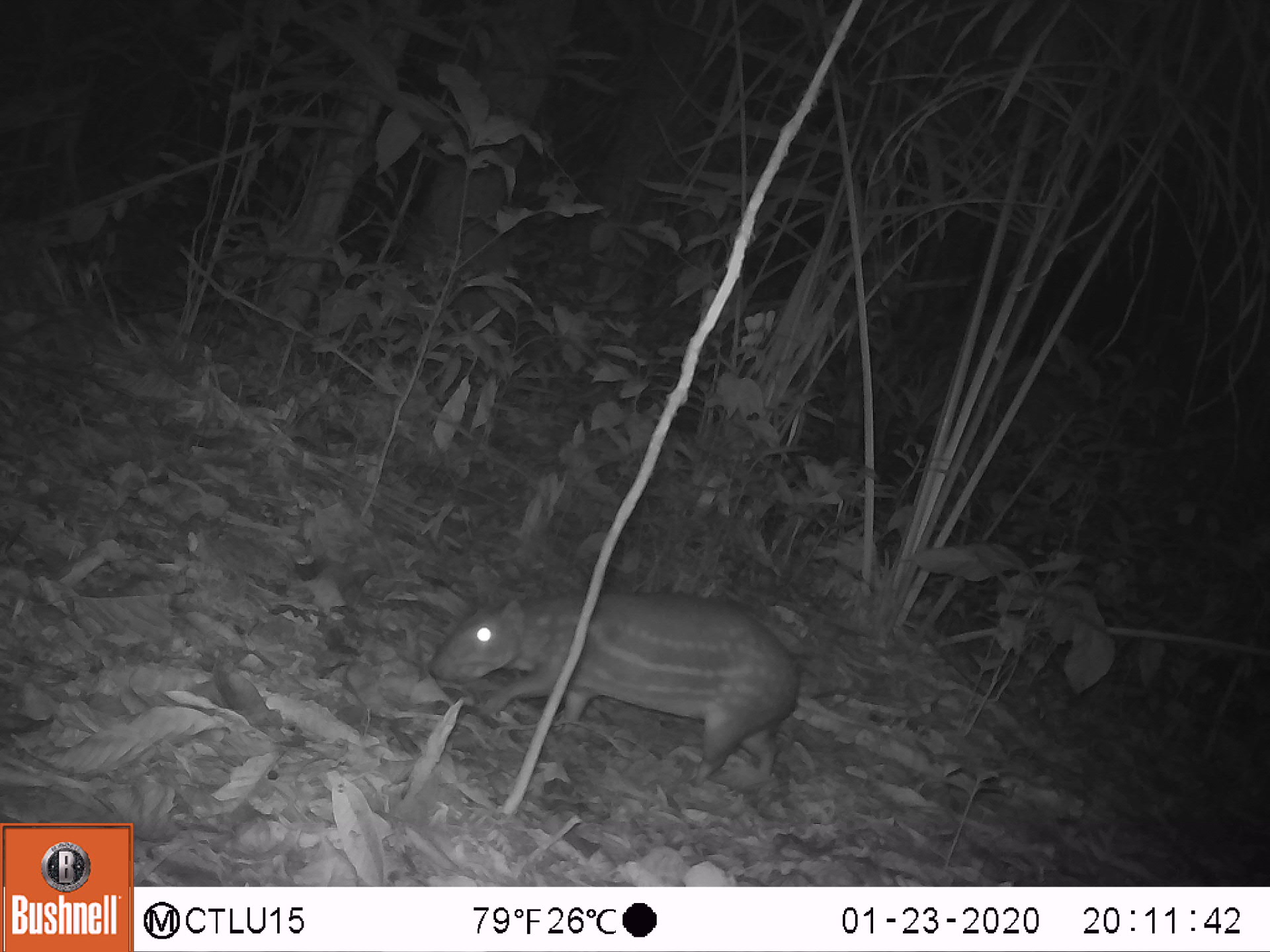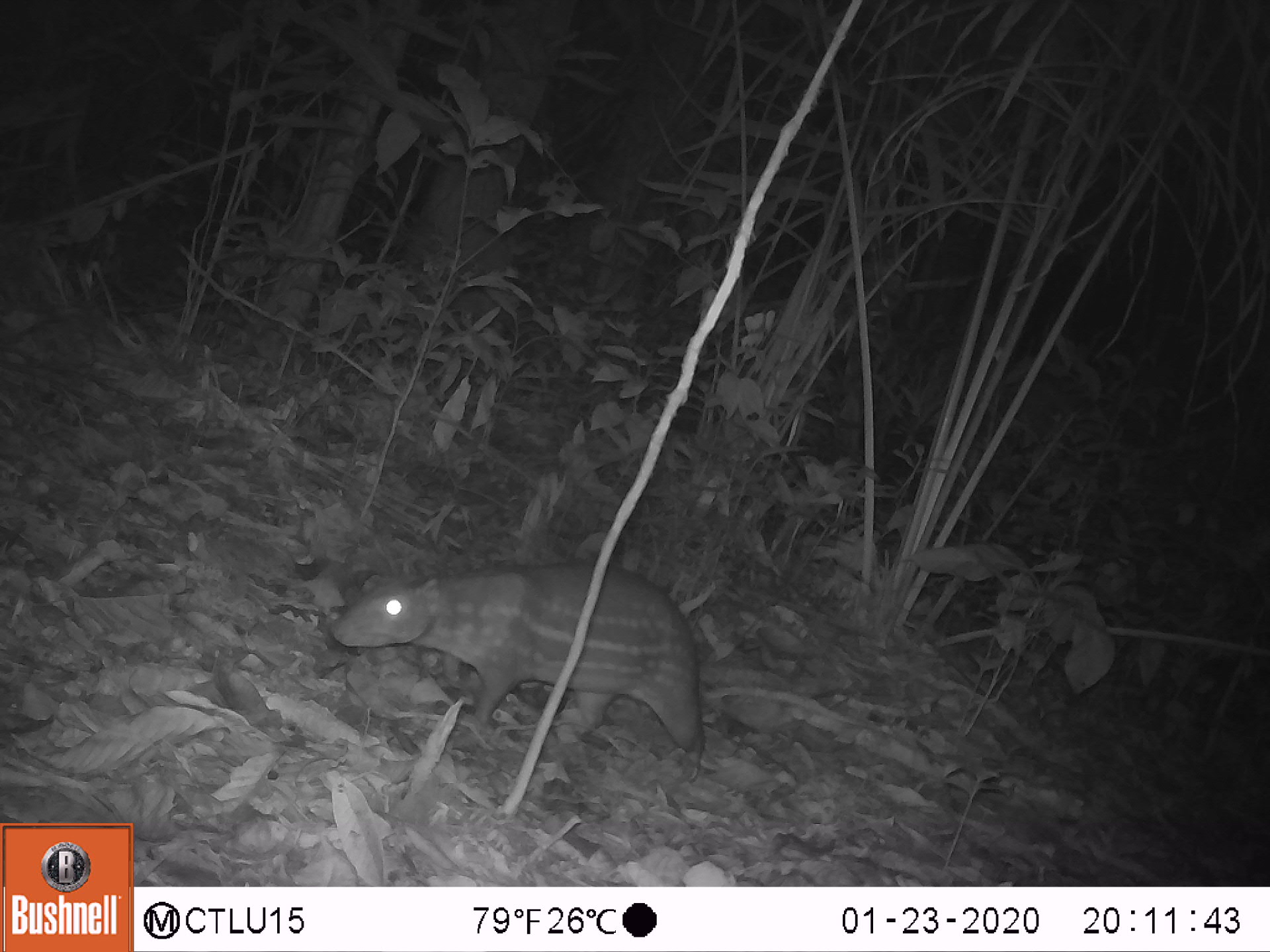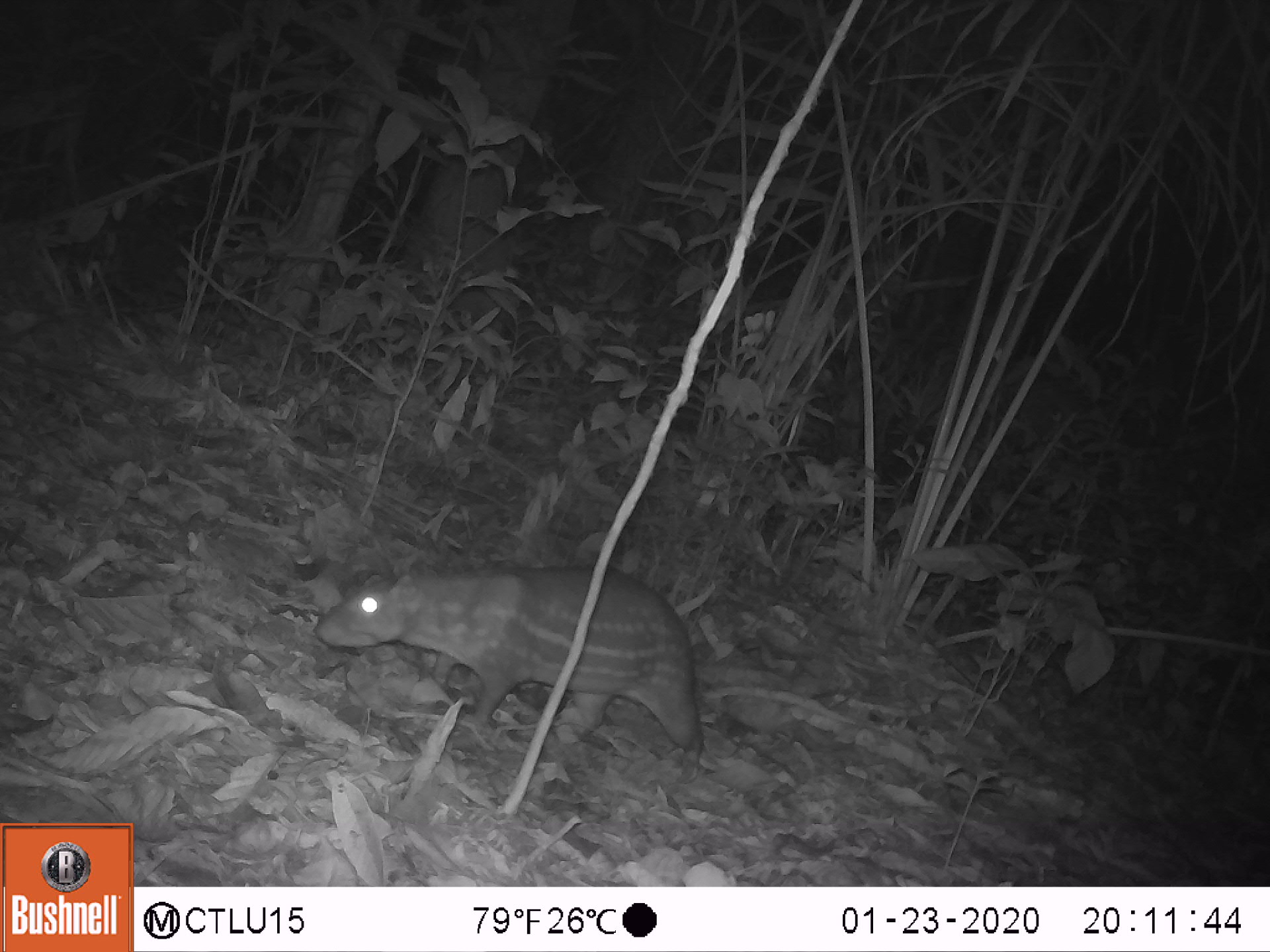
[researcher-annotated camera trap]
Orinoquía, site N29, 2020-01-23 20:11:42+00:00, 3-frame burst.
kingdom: Animalia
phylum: Chordata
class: Mammalia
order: Rodentia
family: Cuniculidae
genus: Cuniculus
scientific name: Cuniculus paca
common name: spotted paca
Spotted paca (Cuniculus paca).